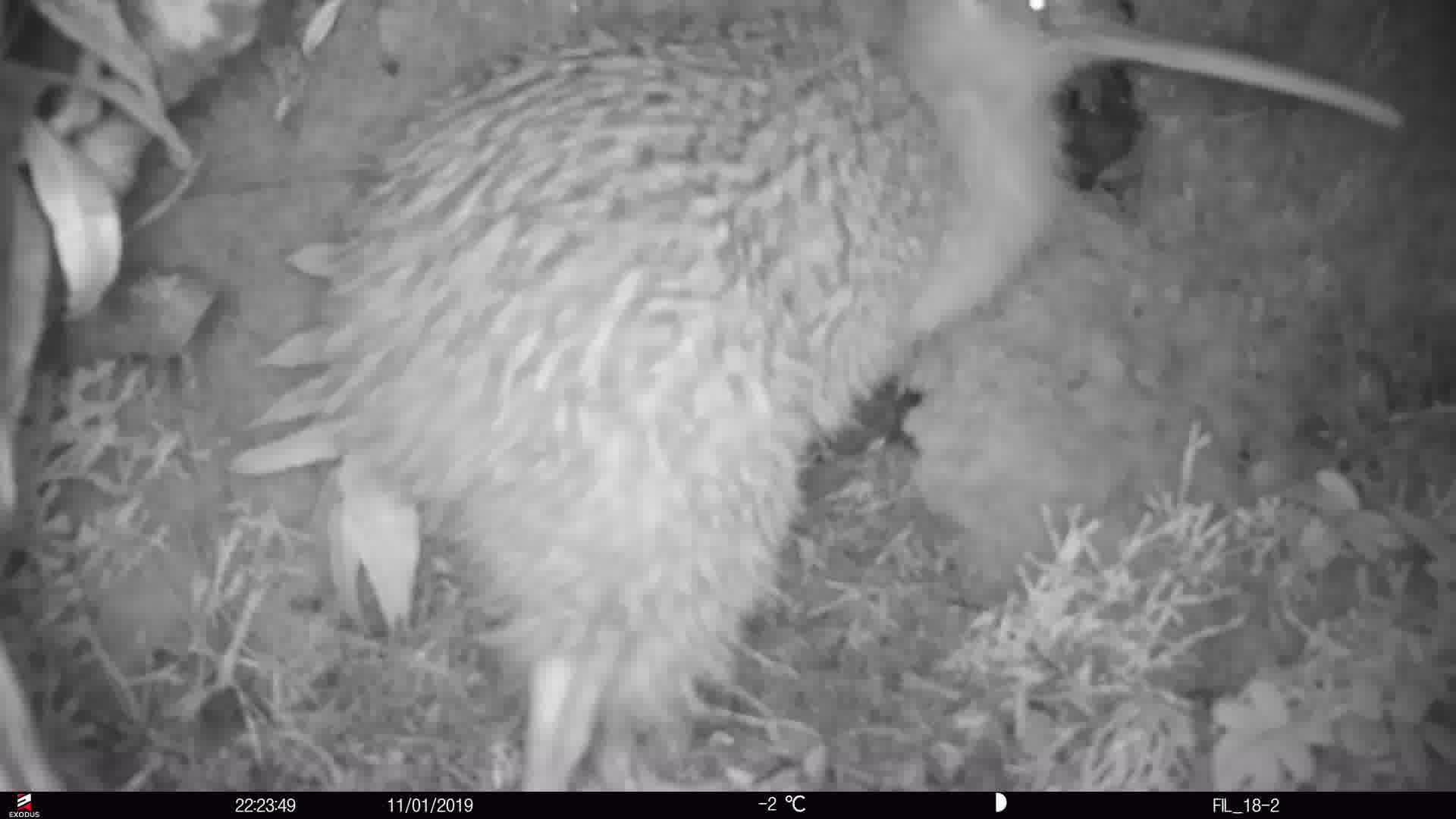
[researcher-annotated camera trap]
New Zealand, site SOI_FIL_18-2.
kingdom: Animalia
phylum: Chordata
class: Aves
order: Apterygiformes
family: Apterygidae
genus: Apteryx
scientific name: Apteryx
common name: kiwi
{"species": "kiwi (Apteryx)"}